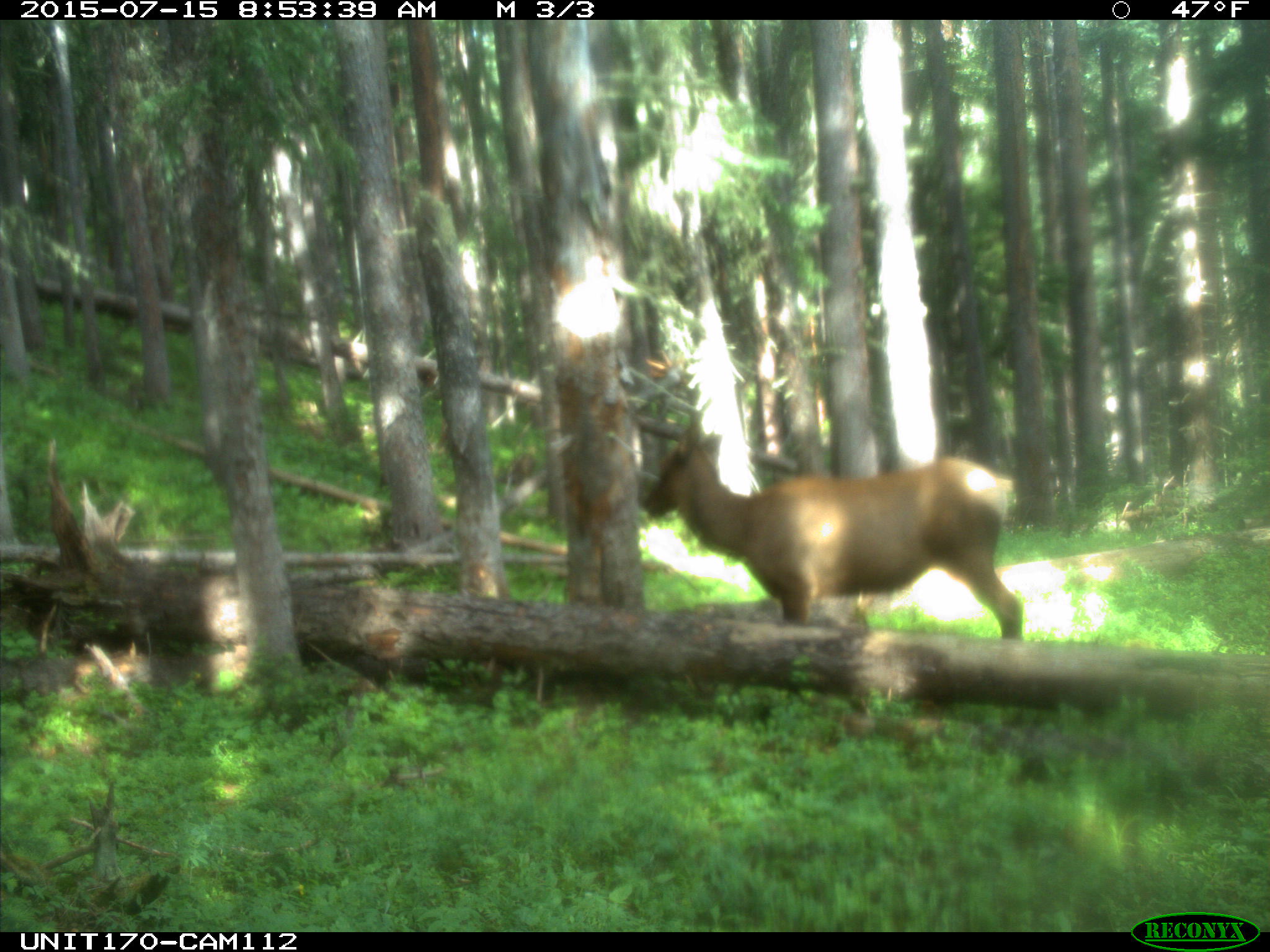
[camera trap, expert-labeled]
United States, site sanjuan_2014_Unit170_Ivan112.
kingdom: Animalia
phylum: Chordata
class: Mammalia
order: Artiodactyla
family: Cervidae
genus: Cervus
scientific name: Cervus elaphus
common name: red deer